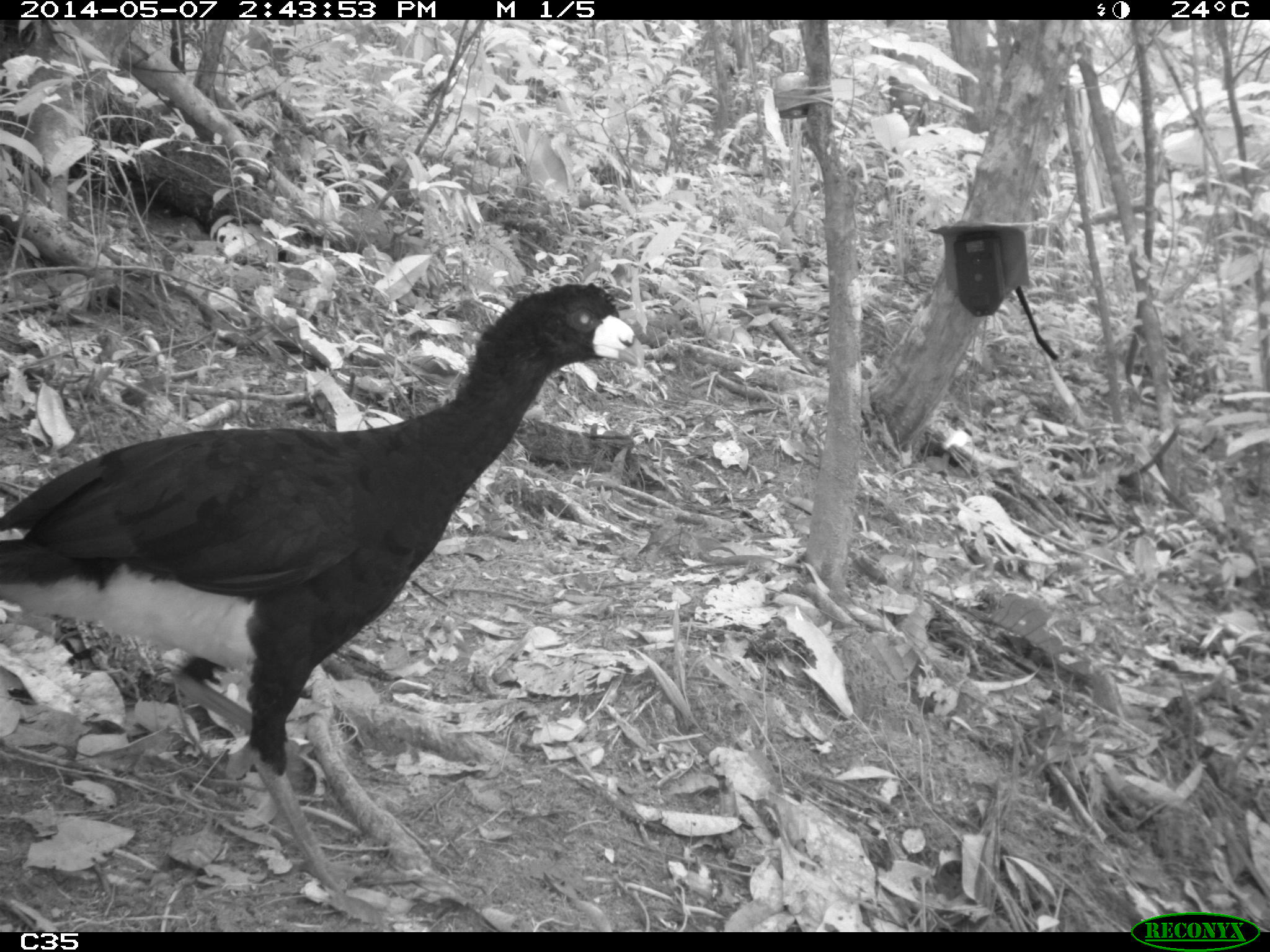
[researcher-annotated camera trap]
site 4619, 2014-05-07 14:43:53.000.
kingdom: Animalia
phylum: Chordata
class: Aves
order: Galliformes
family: Cracidae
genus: Crax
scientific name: Crax alector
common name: black curassow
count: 1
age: adult